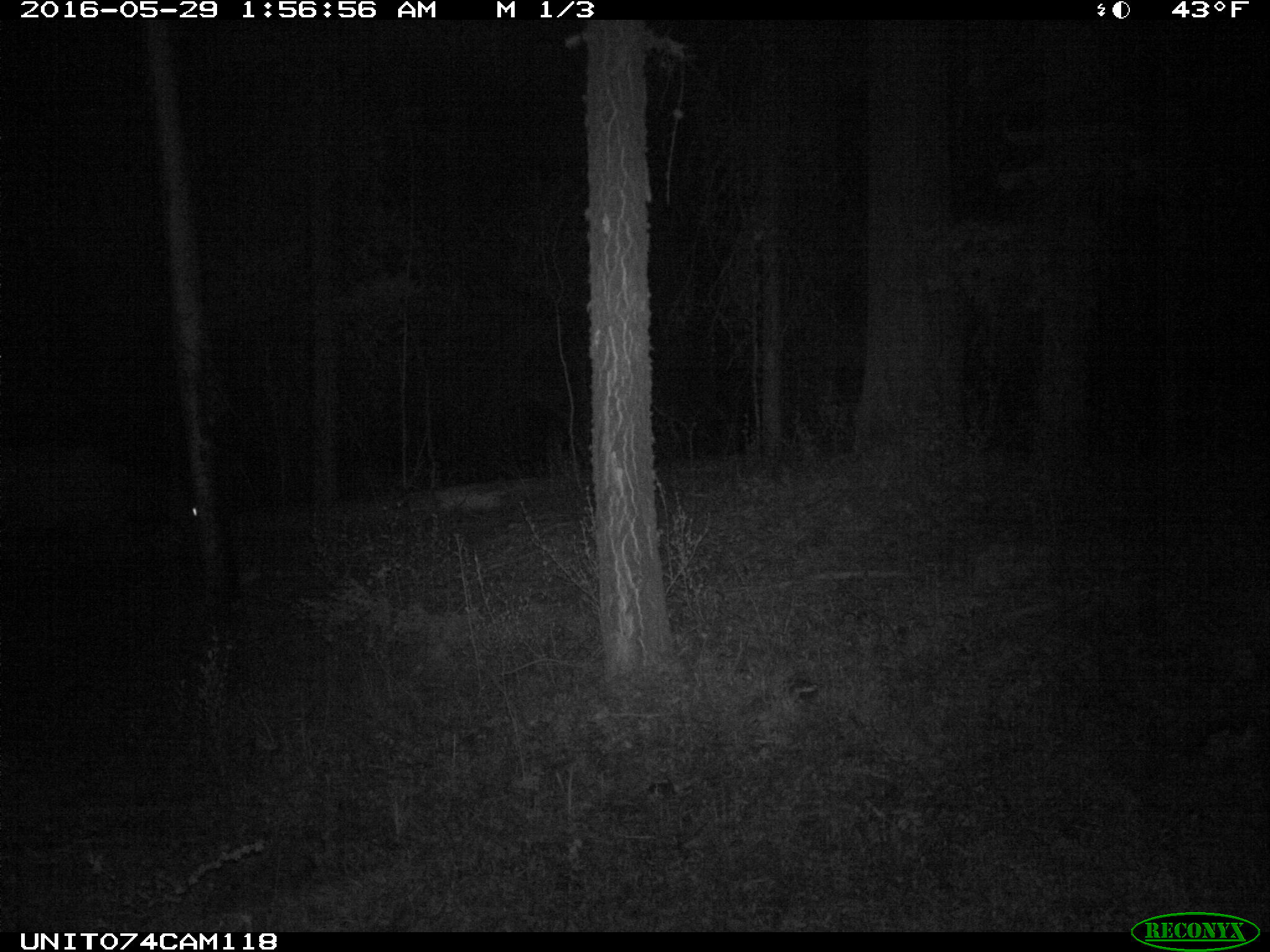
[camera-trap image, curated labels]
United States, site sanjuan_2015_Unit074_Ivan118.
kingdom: Animalia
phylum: Chordata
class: Mammalia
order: Artiodactyla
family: Cervidae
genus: Cervus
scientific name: Cervus elaphus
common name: red deer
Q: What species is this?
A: Cervus elaphus (red deer).